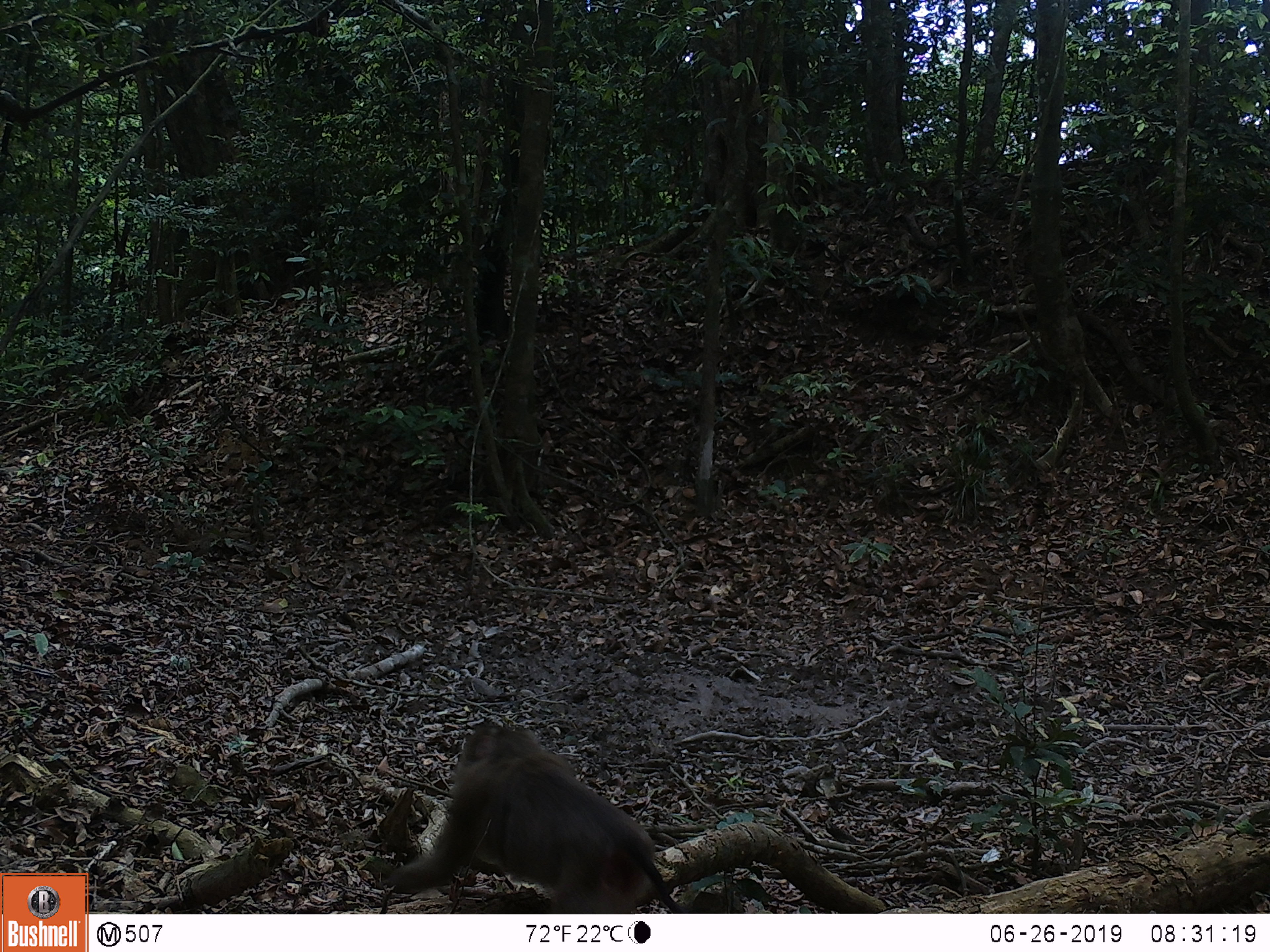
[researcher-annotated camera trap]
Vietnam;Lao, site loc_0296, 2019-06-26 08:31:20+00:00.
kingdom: Animalia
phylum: Chordata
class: Mammalia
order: Primates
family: Cercopithecidae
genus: Macaca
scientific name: Macaca nemestrina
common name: pig-tailed macaque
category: pig tailed macaque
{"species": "pig tailed macaque (pig-tailed macaque) (Macaca nemestrina)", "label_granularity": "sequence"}